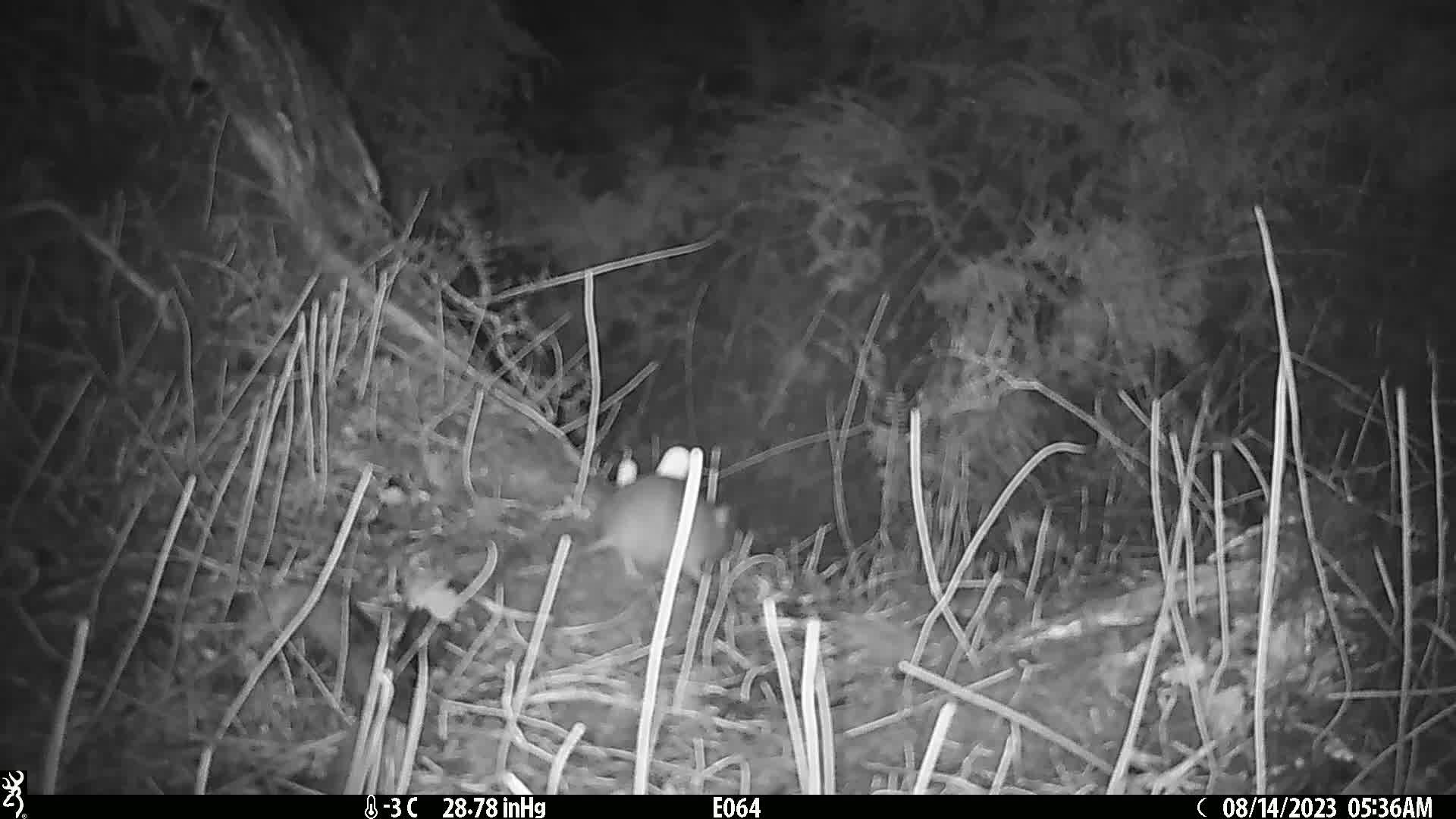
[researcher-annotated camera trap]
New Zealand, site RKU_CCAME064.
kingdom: Animalia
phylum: Chordata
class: Mammalia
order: Rodentia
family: Muridae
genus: Rattus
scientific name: Rattus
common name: rat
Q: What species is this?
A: Rat (Rattus).